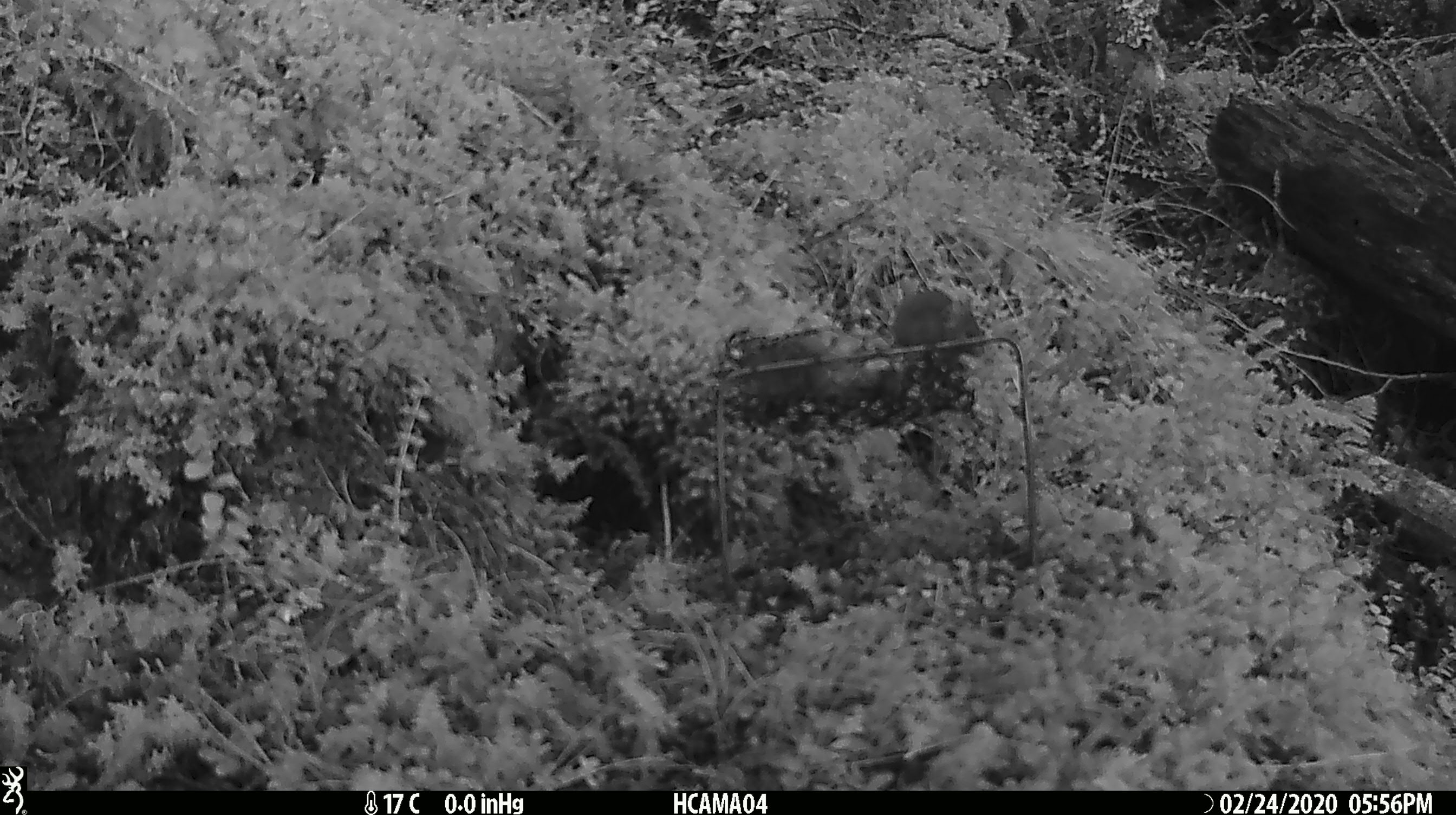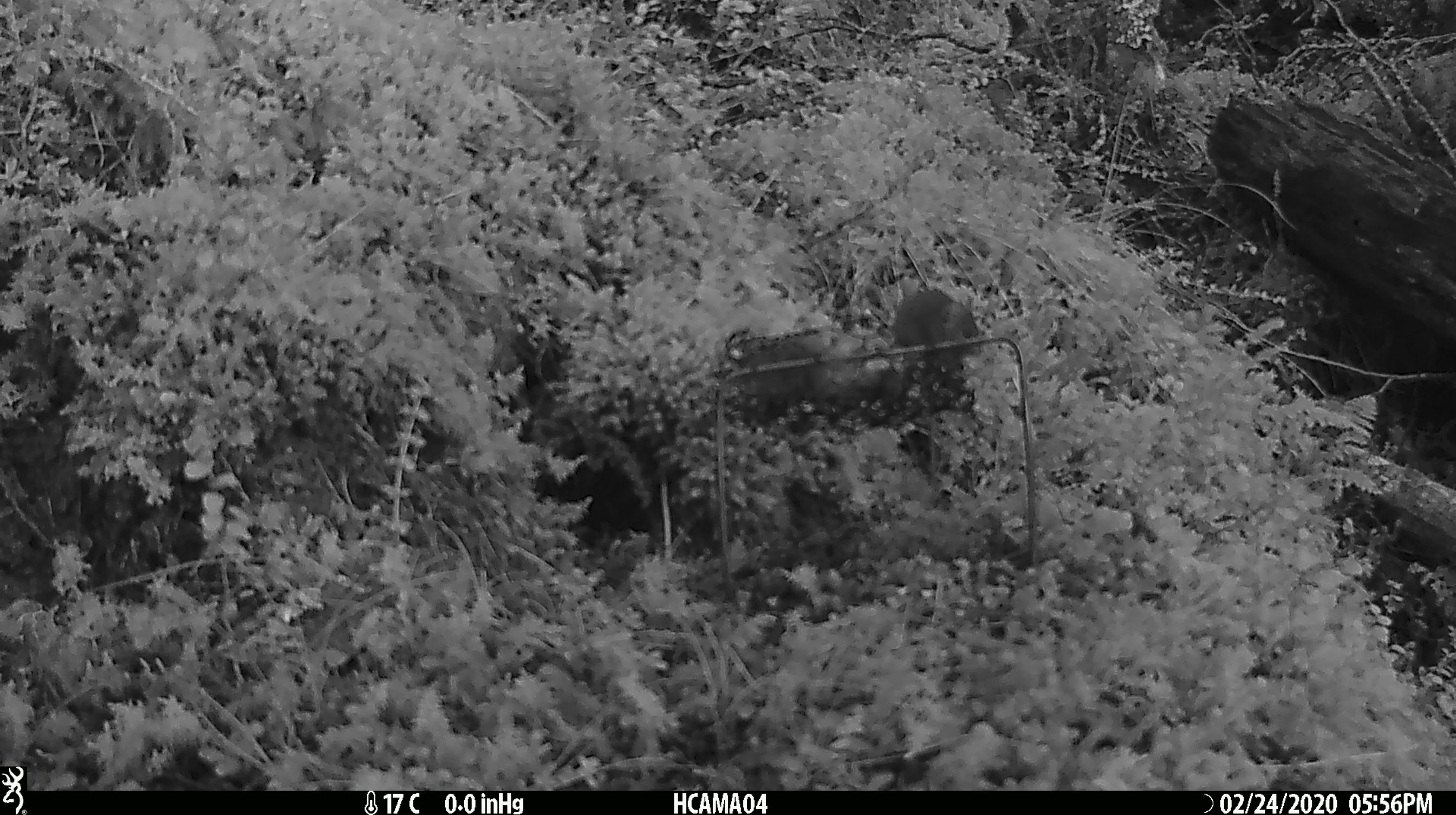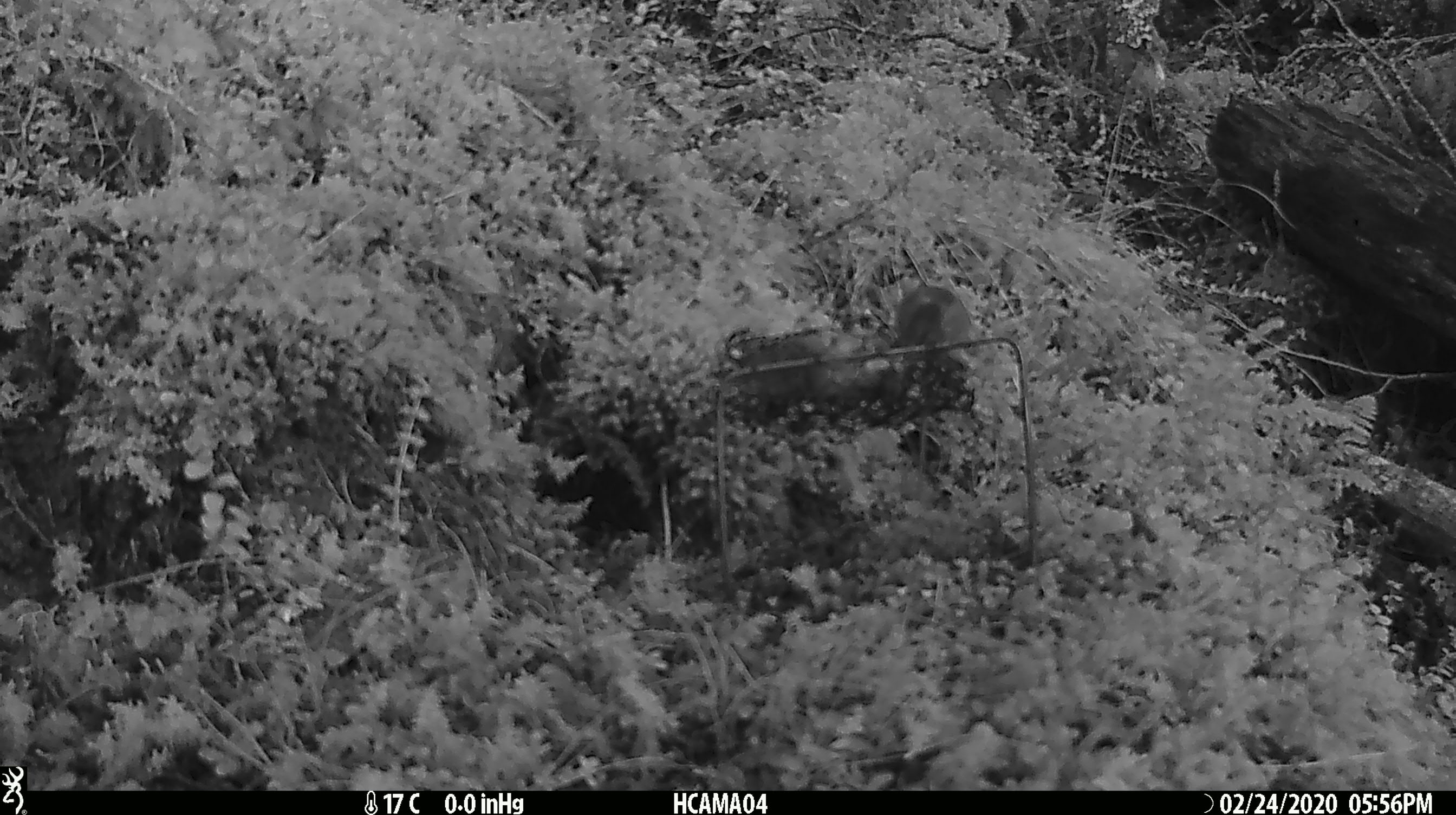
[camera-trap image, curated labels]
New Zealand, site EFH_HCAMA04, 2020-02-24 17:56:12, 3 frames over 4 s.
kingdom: Animalia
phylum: Chordata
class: Mammalia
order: Rodentia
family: Muridae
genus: Mus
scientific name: Mus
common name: mouse